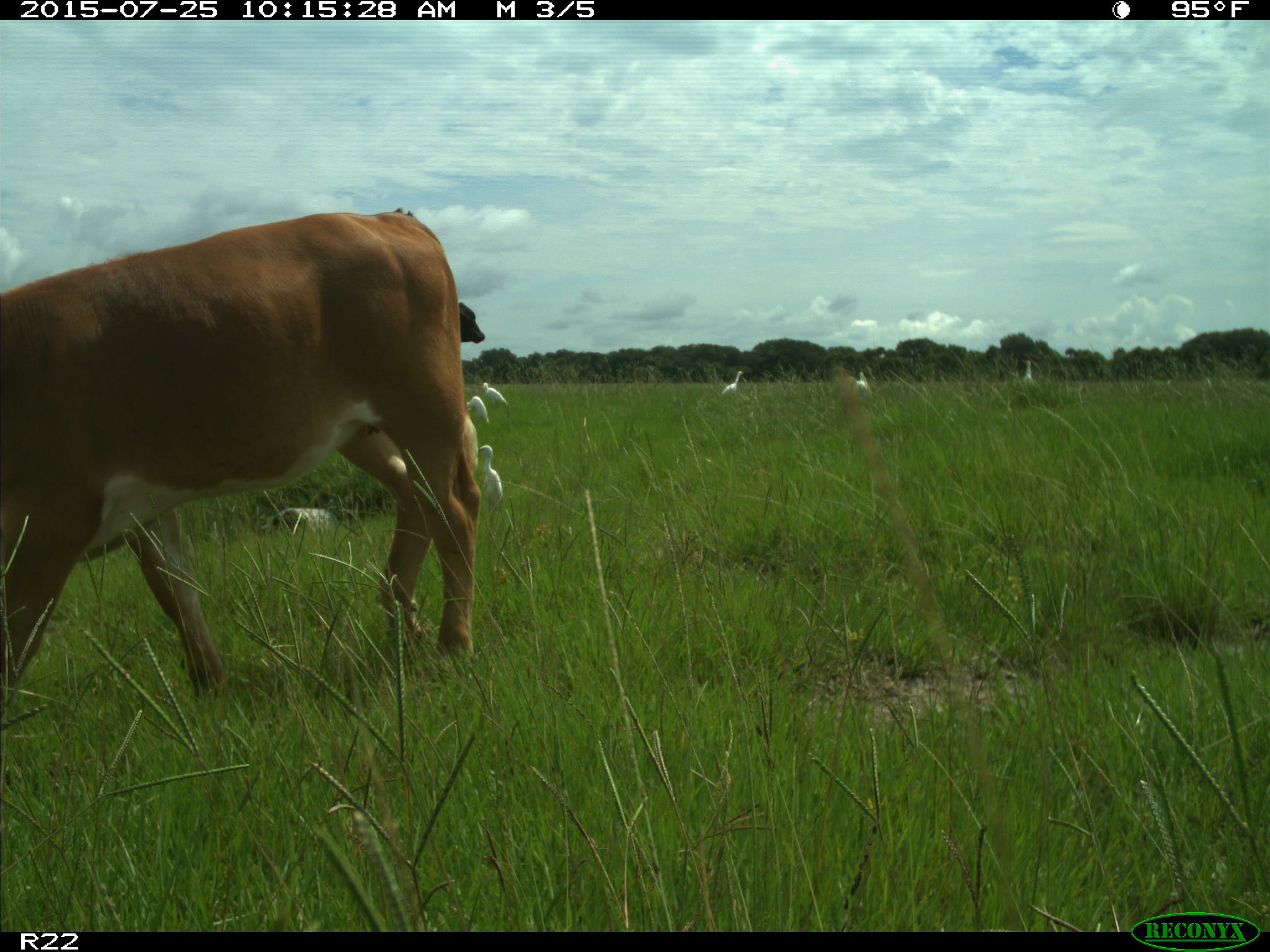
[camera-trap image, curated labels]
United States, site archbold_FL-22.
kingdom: Animalia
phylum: Chordata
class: Mammalia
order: Artiodactyla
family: Bovidae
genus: Bos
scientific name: Bos taurus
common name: domestic cow